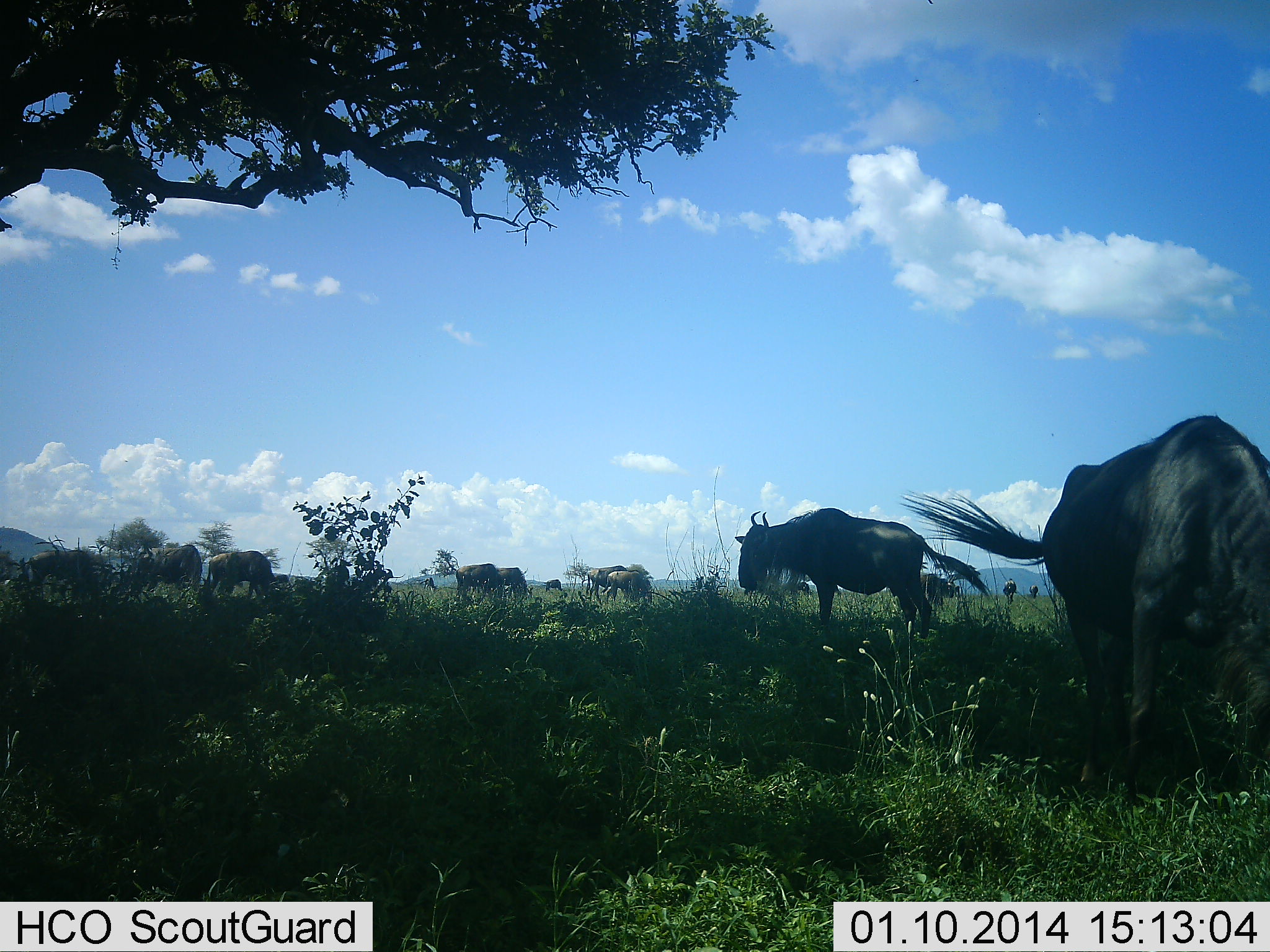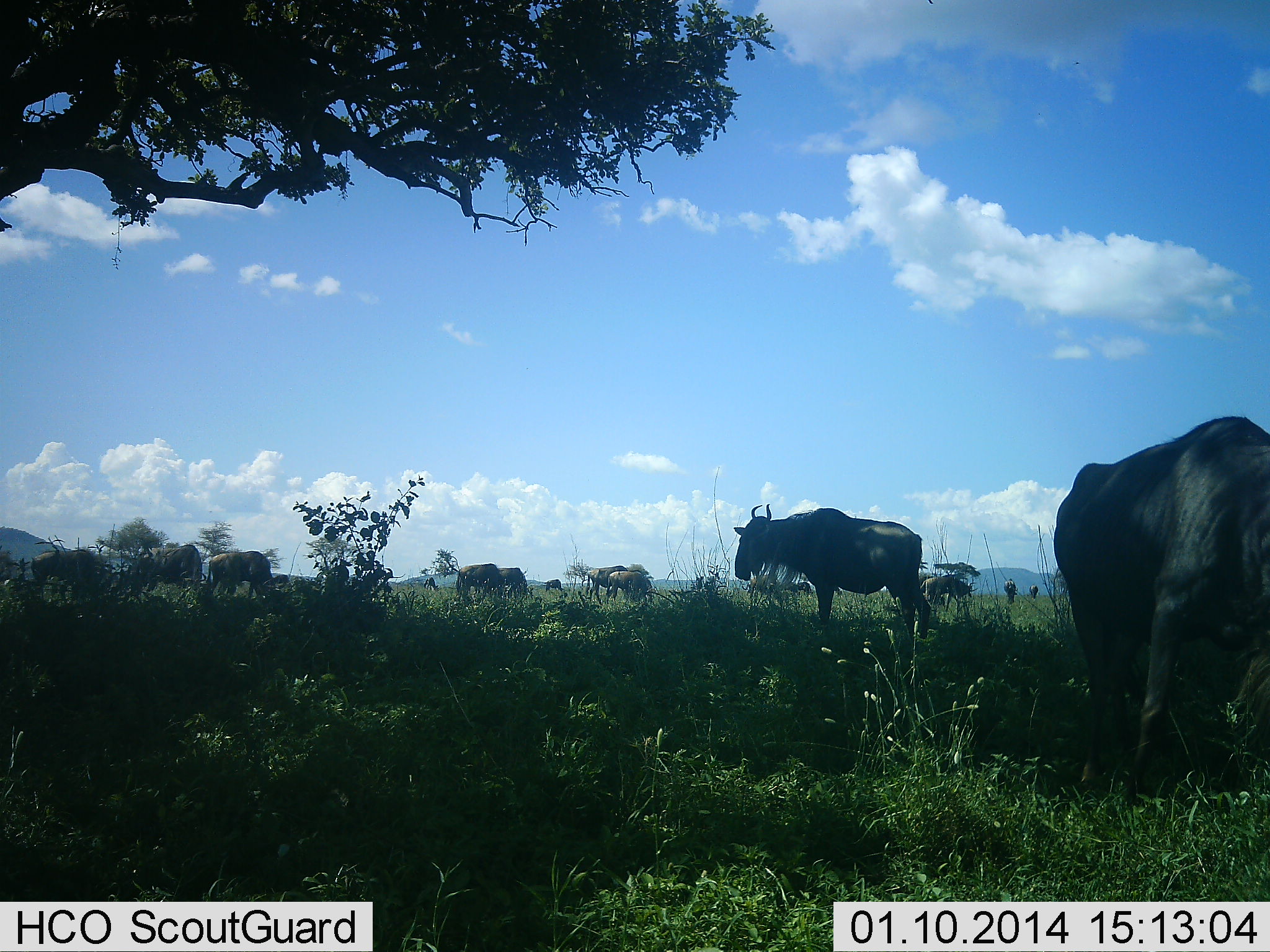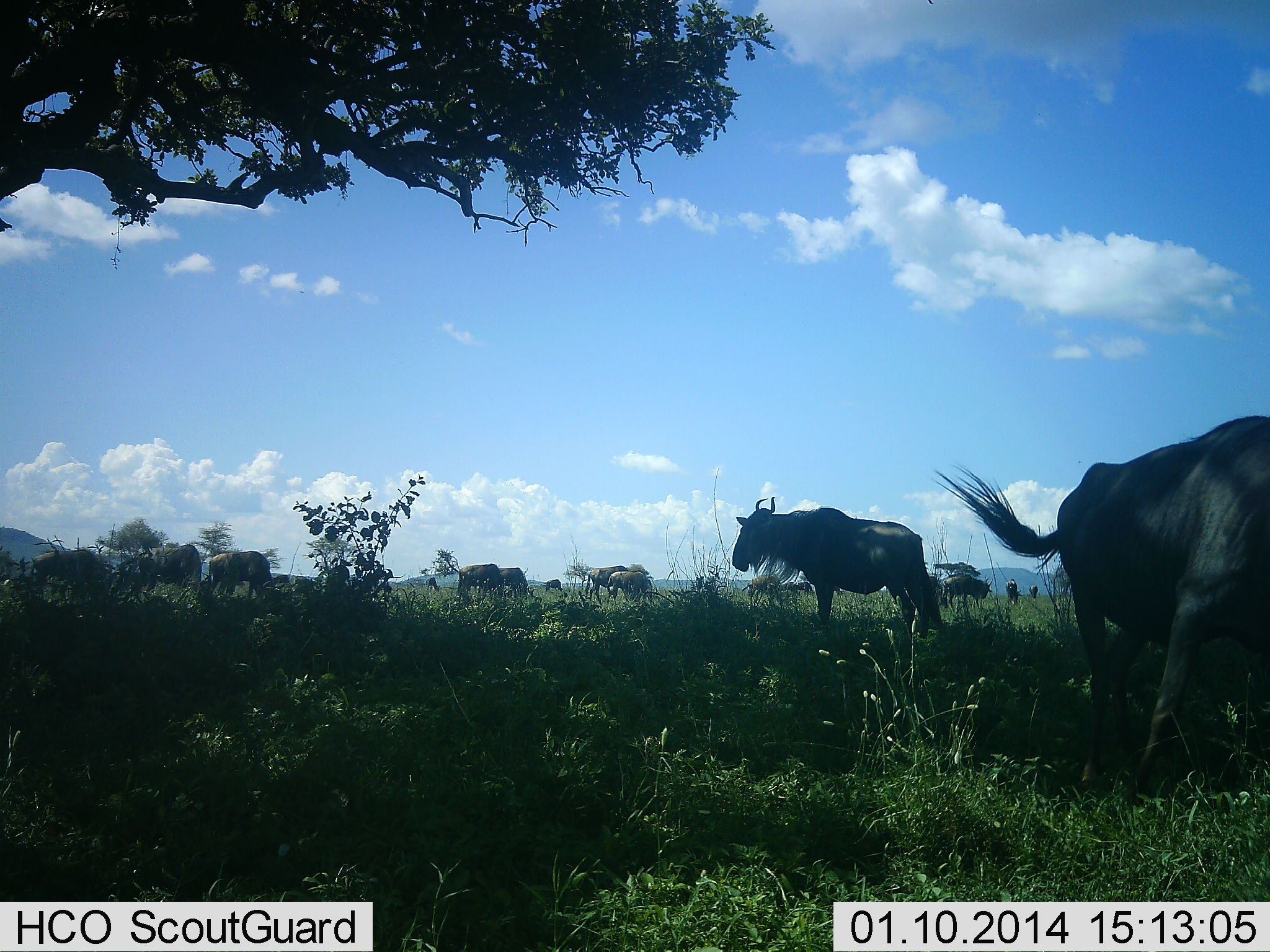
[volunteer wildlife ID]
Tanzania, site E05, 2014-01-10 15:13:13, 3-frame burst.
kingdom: Animalia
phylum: Chordata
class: Mammalia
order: Artiodactyla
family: Bovidae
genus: Connochaetes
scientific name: Connochaetes taurinus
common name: blue wildebeest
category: wildebeest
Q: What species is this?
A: Wildebeest (blue wildebeest) (Connochaetes taurinus).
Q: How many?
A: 11-50.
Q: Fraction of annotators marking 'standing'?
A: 100%.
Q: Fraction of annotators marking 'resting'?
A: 0%.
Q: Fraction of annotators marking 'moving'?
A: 20%.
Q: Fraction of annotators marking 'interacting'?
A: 0%.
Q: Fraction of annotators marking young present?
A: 0%.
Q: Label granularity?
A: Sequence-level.